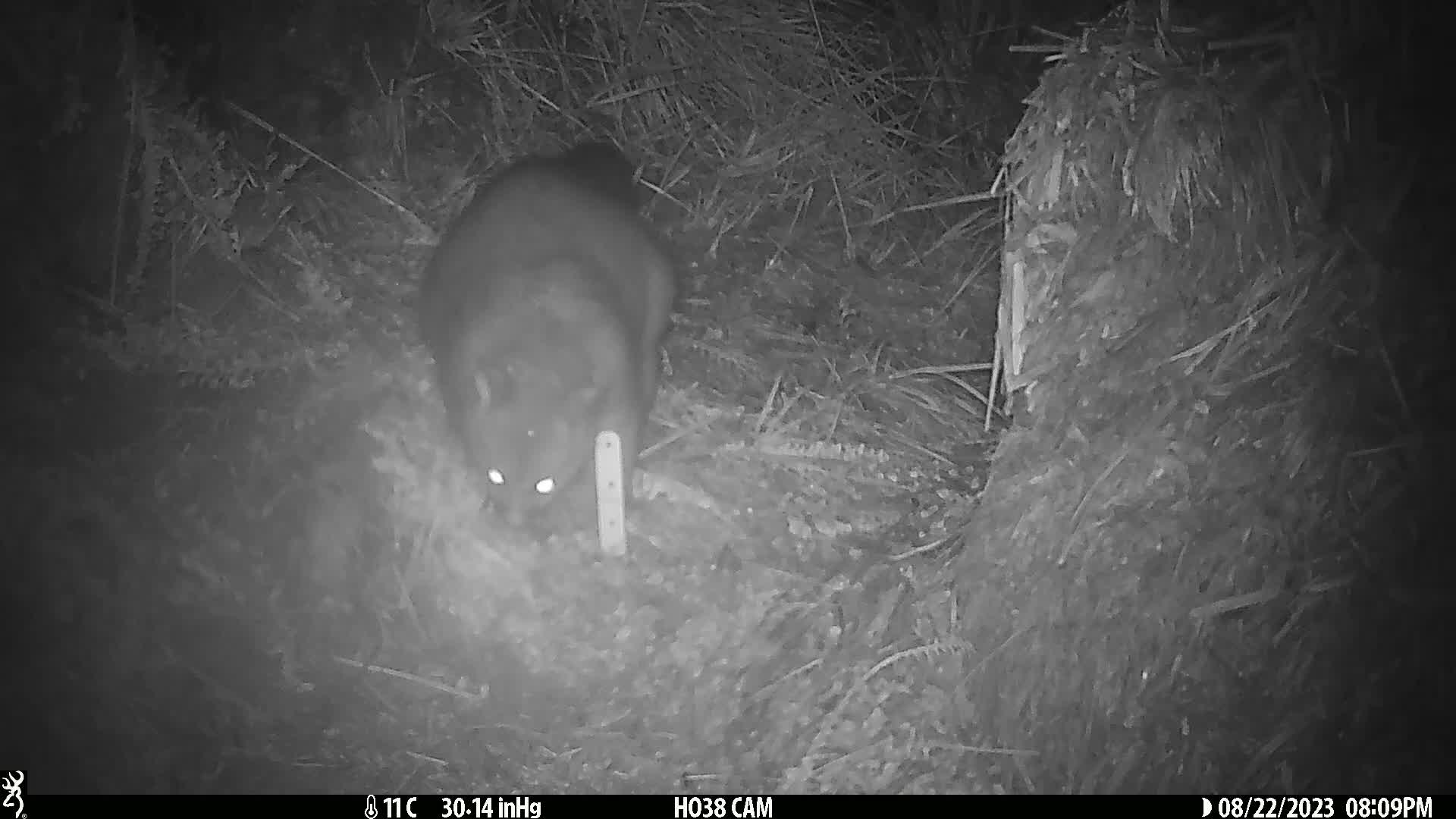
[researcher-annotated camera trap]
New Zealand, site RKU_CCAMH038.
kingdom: Animalia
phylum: Chordata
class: Mammalia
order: Diprotodontia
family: Phalangeridae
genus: Trichosurus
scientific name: Trichosurus vulpecula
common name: common brushtail possum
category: possum